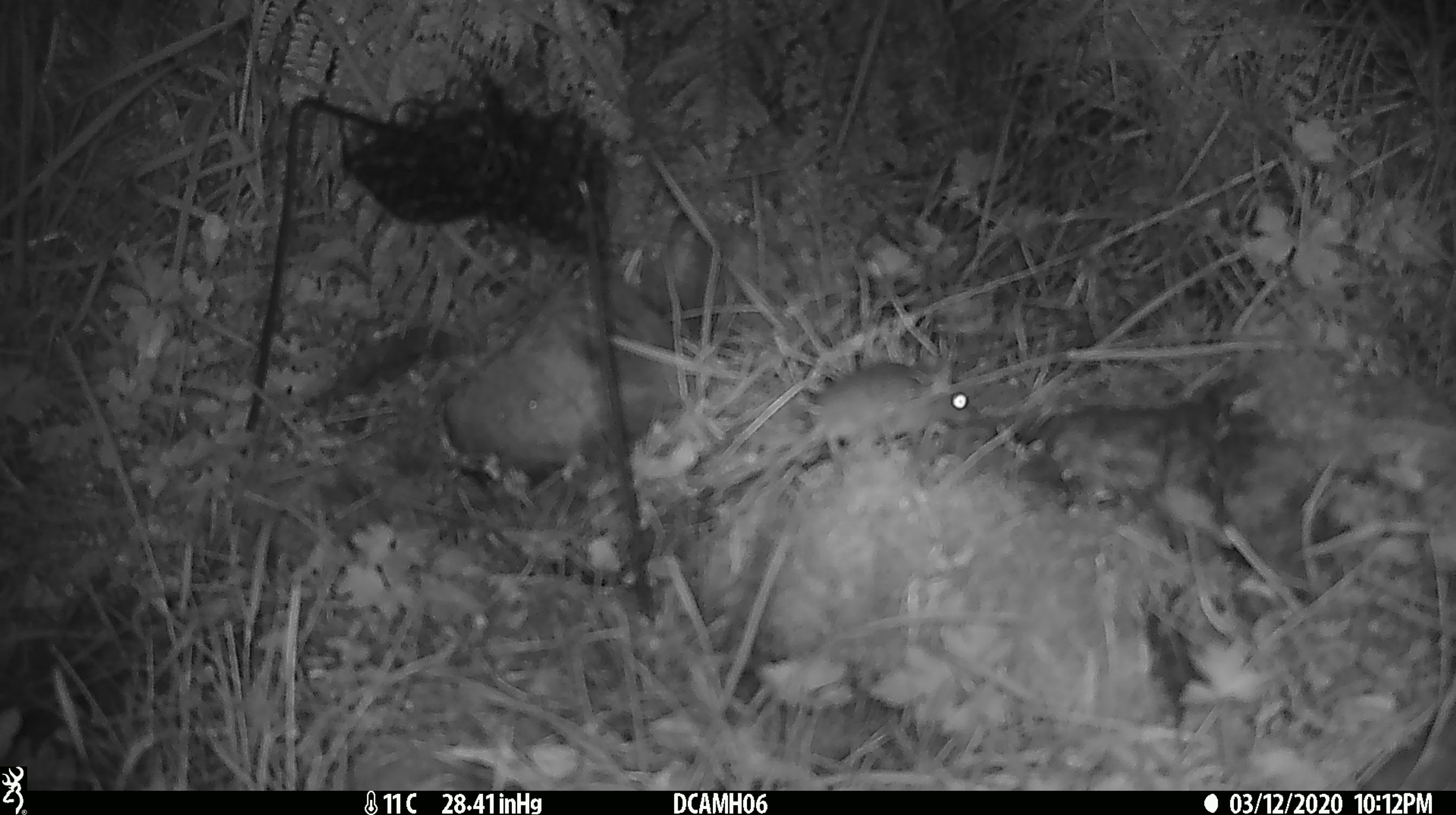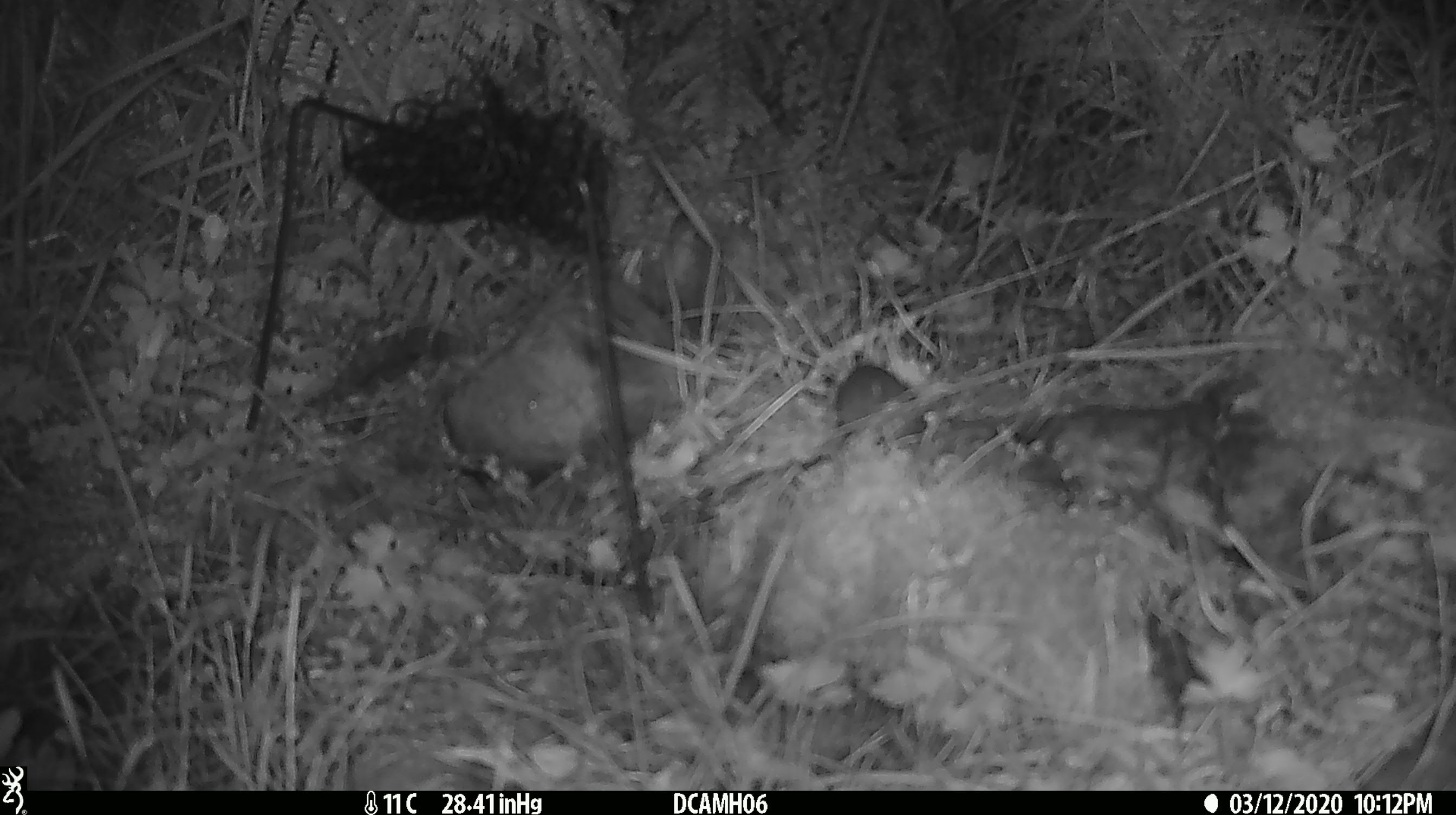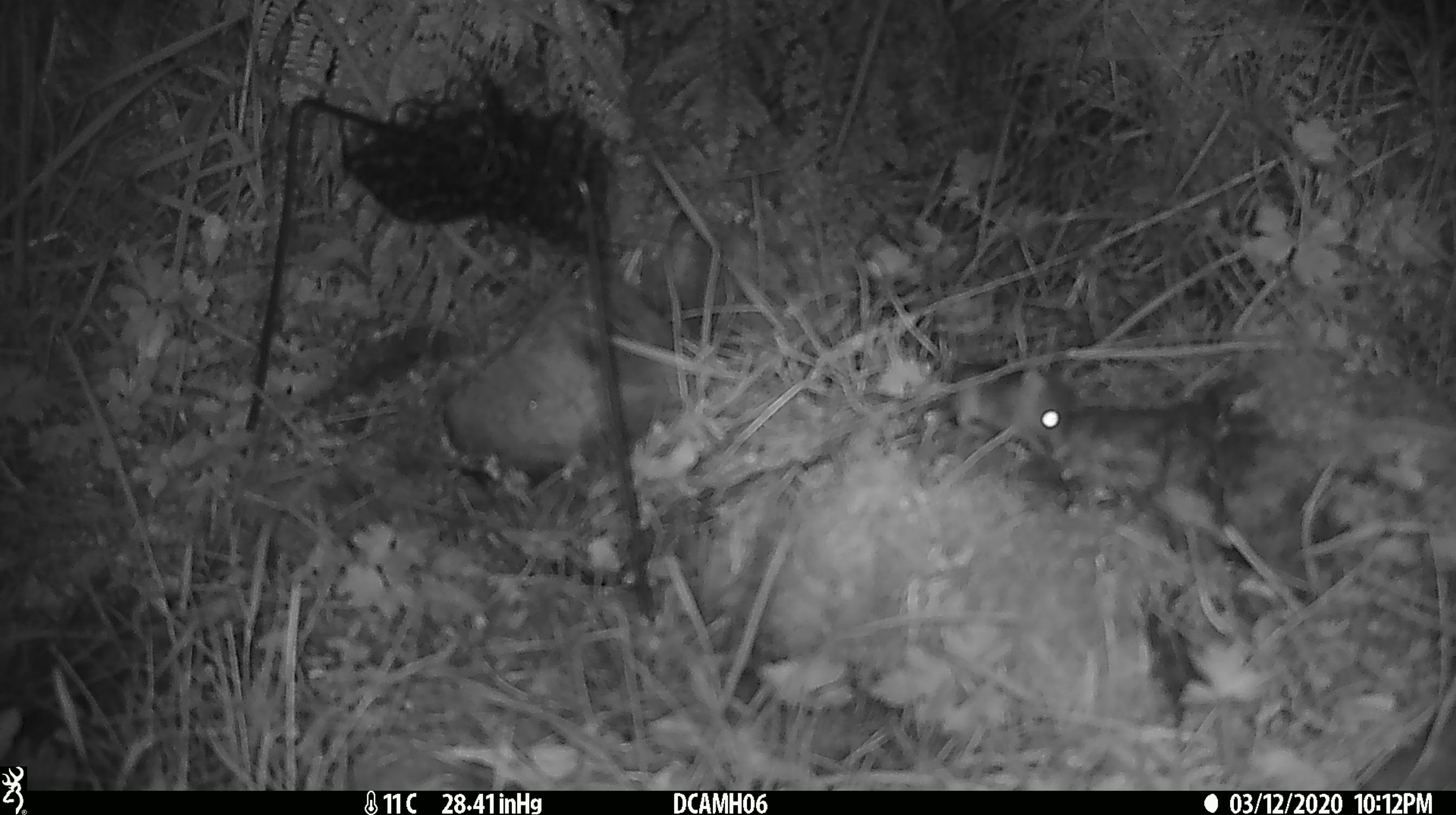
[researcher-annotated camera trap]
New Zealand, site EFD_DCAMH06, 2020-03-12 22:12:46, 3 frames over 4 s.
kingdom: Animalia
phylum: Chordata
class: Mammalia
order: Rodentia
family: Muridae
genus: Mus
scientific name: Mus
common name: mouse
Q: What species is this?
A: Mouse (Mus).